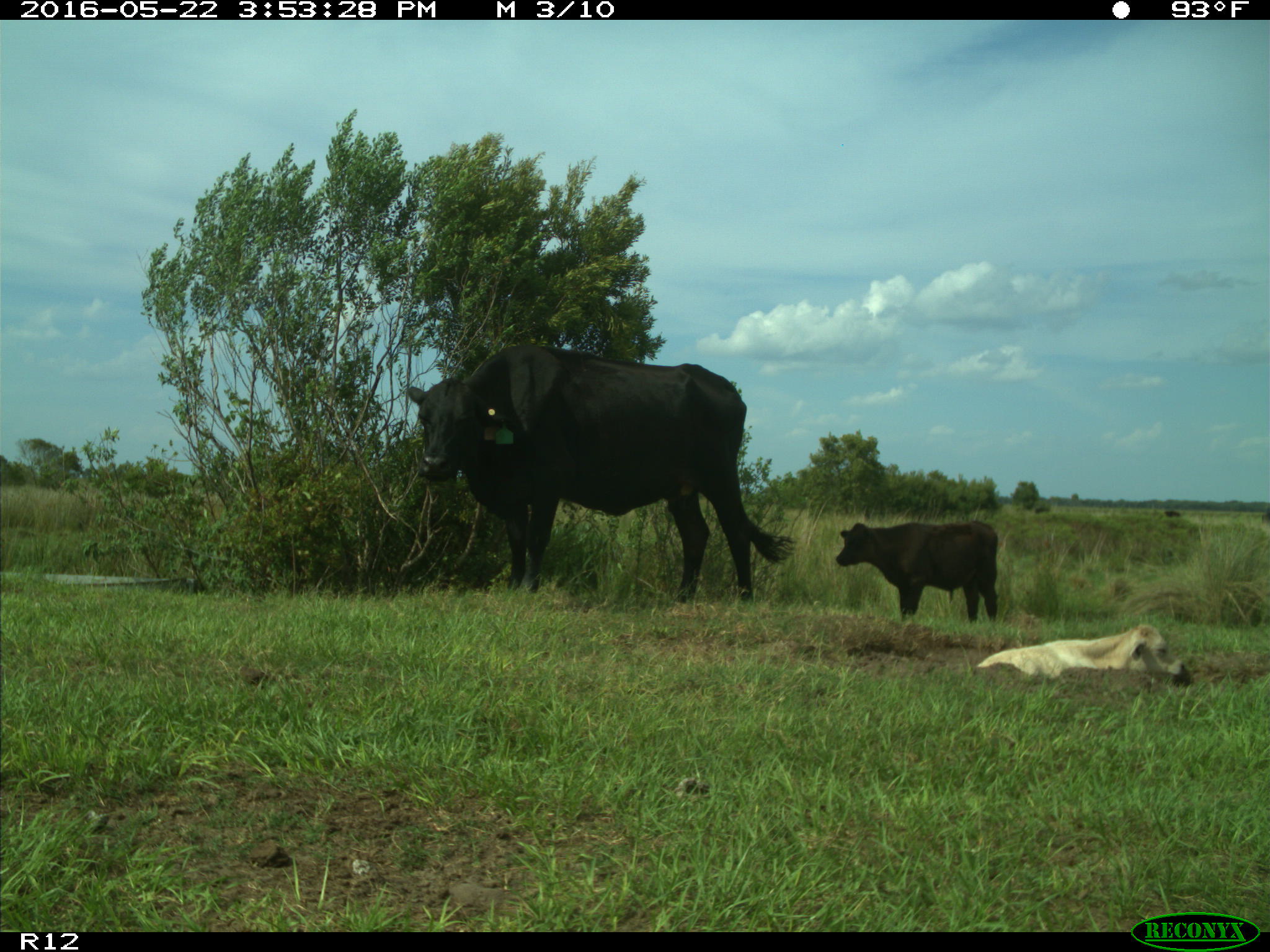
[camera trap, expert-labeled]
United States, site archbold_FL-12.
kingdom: Animalia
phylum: Chordata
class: Mammalia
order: Artiodactyla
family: Bovidae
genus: Bos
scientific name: Bos taurus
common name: domestic cow